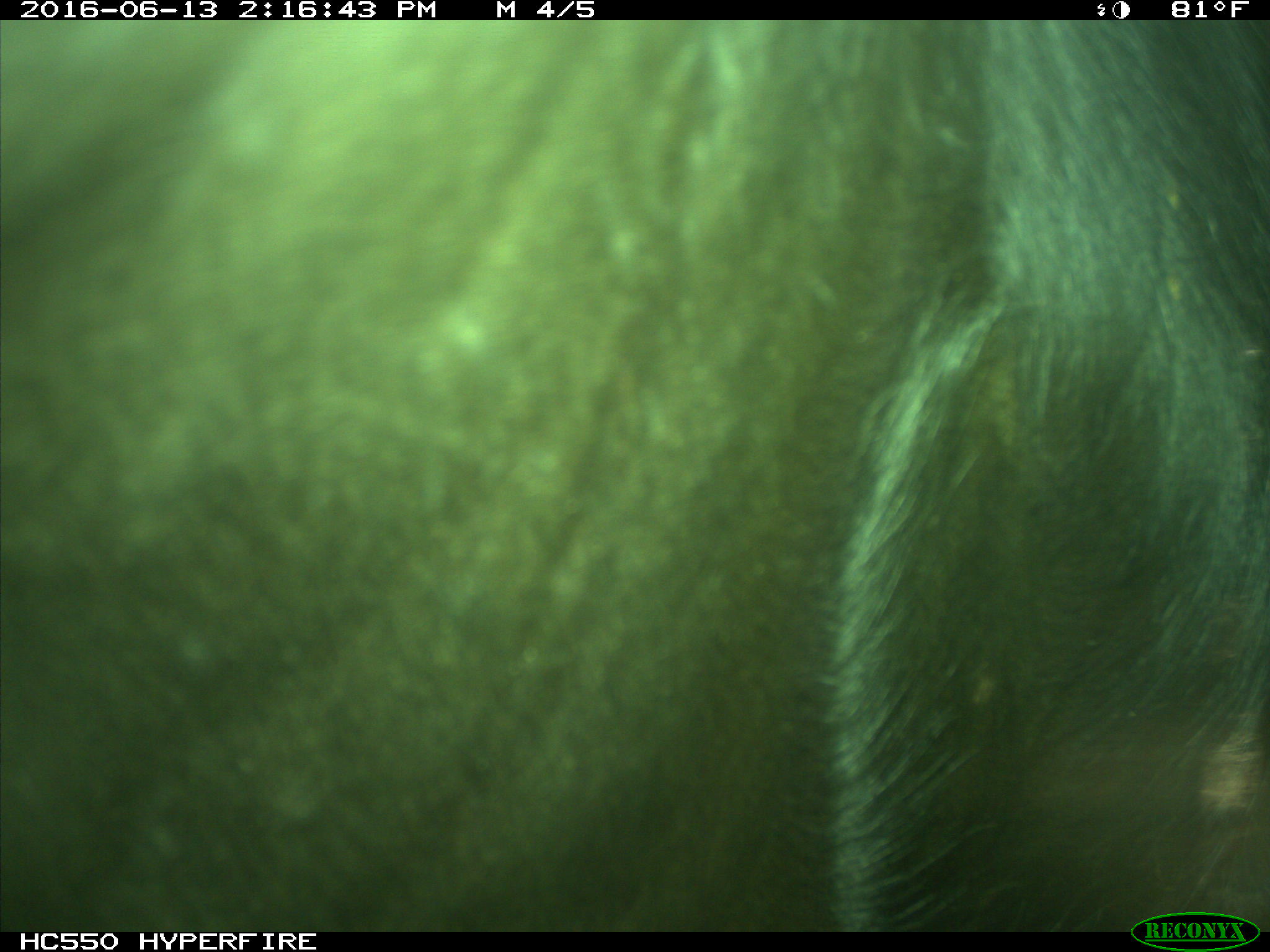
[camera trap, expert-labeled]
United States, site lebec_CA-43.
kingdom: Animalia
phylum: Chordata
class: Mammalia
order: Artiodactyla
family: Bovidae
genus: Bos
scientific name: Bos taurus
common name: domestic cow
Bos taurus (domestic cow).